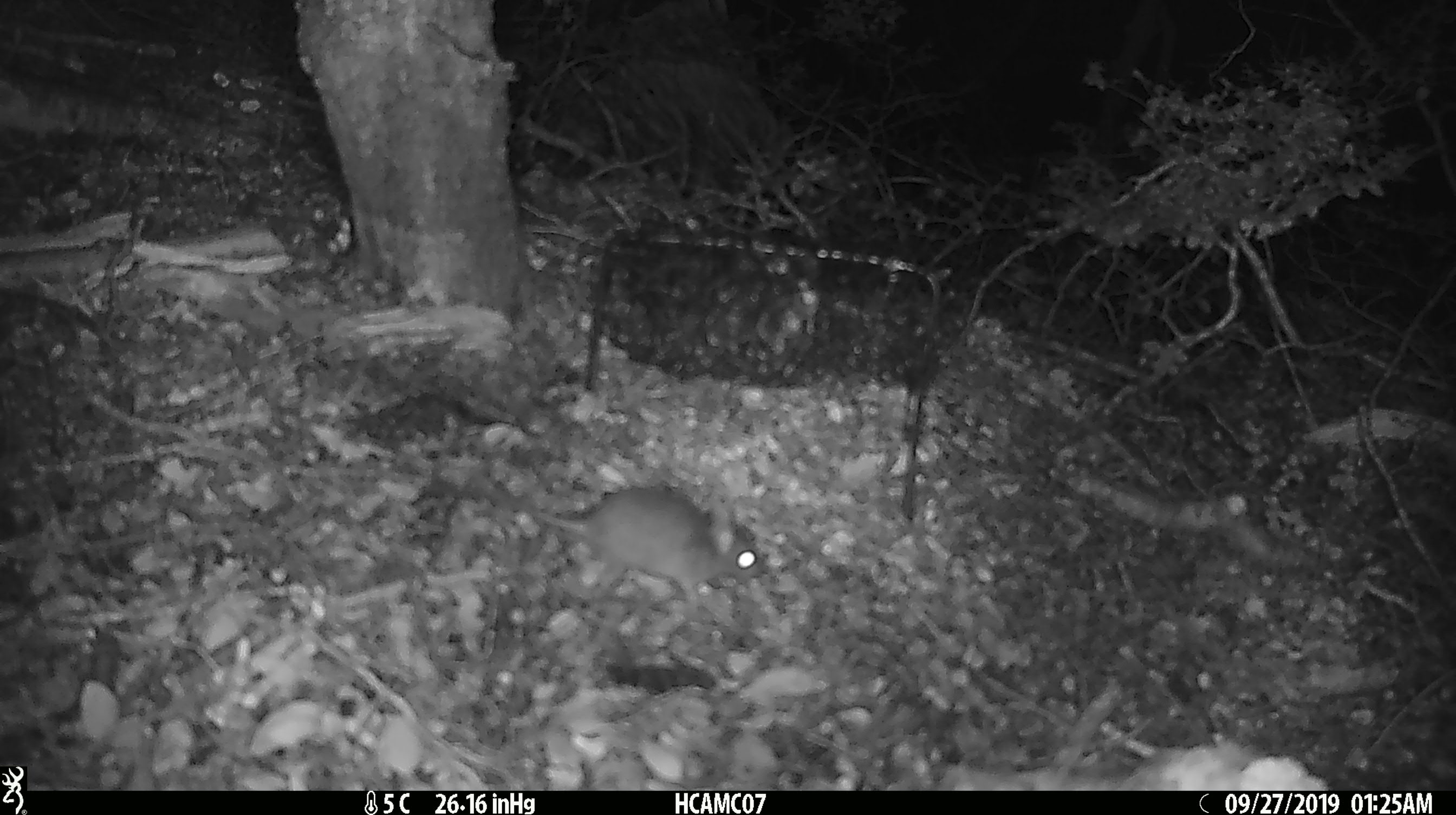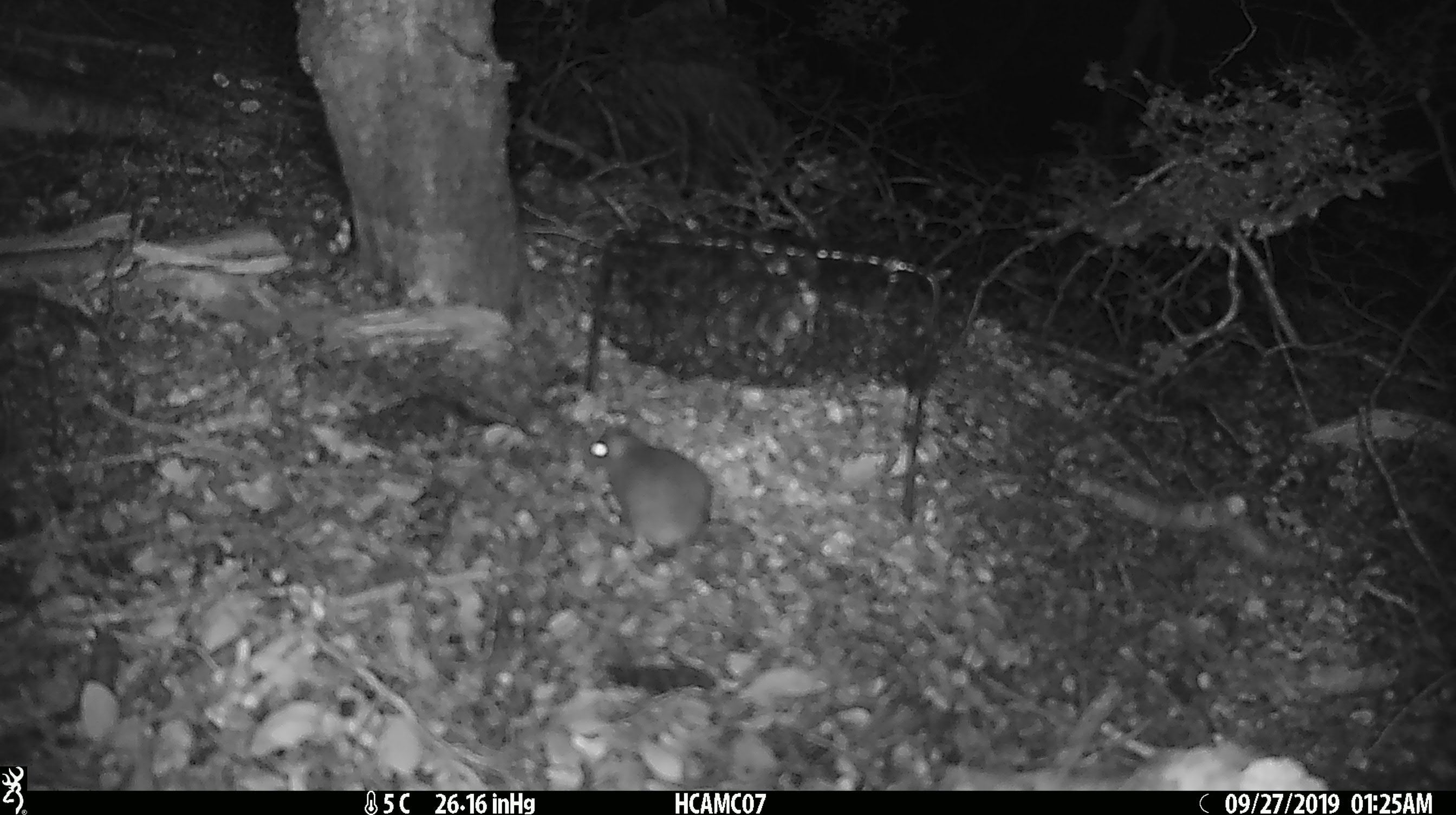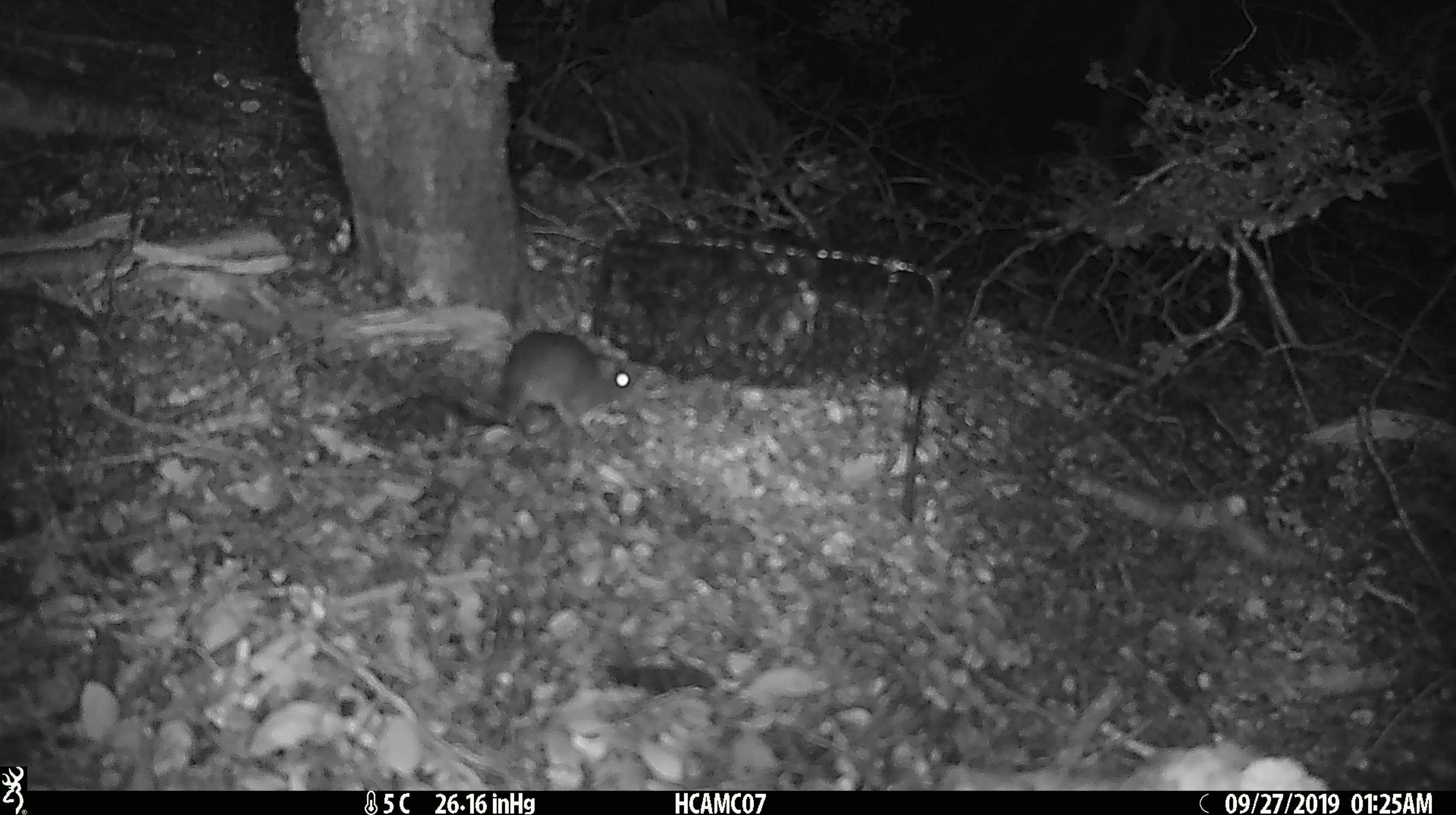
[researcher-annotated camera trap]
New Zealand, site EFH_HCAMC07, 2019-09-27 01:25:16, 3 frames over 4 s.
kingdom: Animalia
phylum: Chordata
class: Mammalia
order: Rodentia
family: Muridae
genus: Mus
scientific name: Mus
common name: mouse